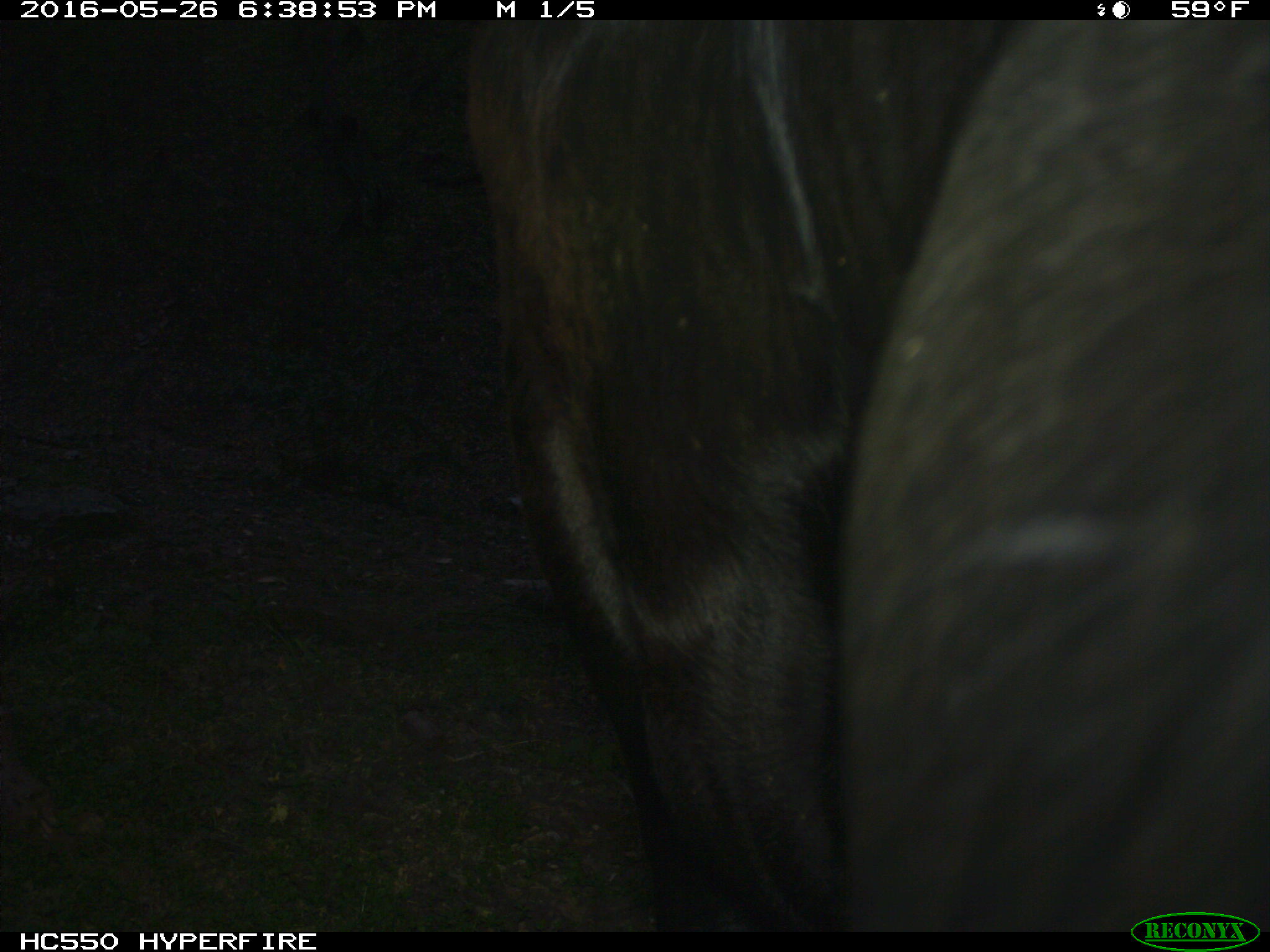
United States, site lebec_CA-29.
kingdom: Animalia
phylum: Chordata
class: Mammalia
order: Artiodactyla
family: Bovidae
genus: Bos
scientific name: Bos taurus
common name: domestic cow